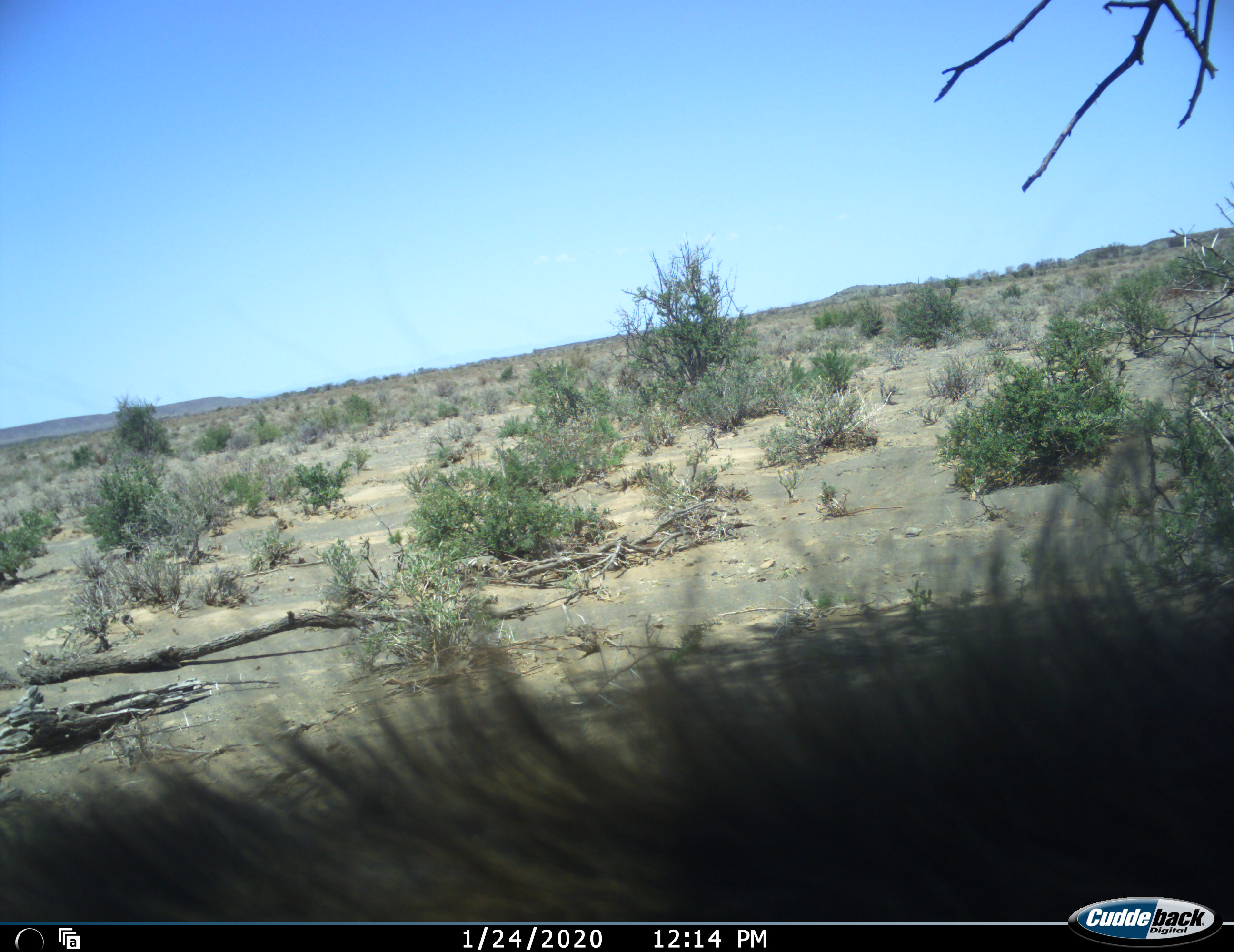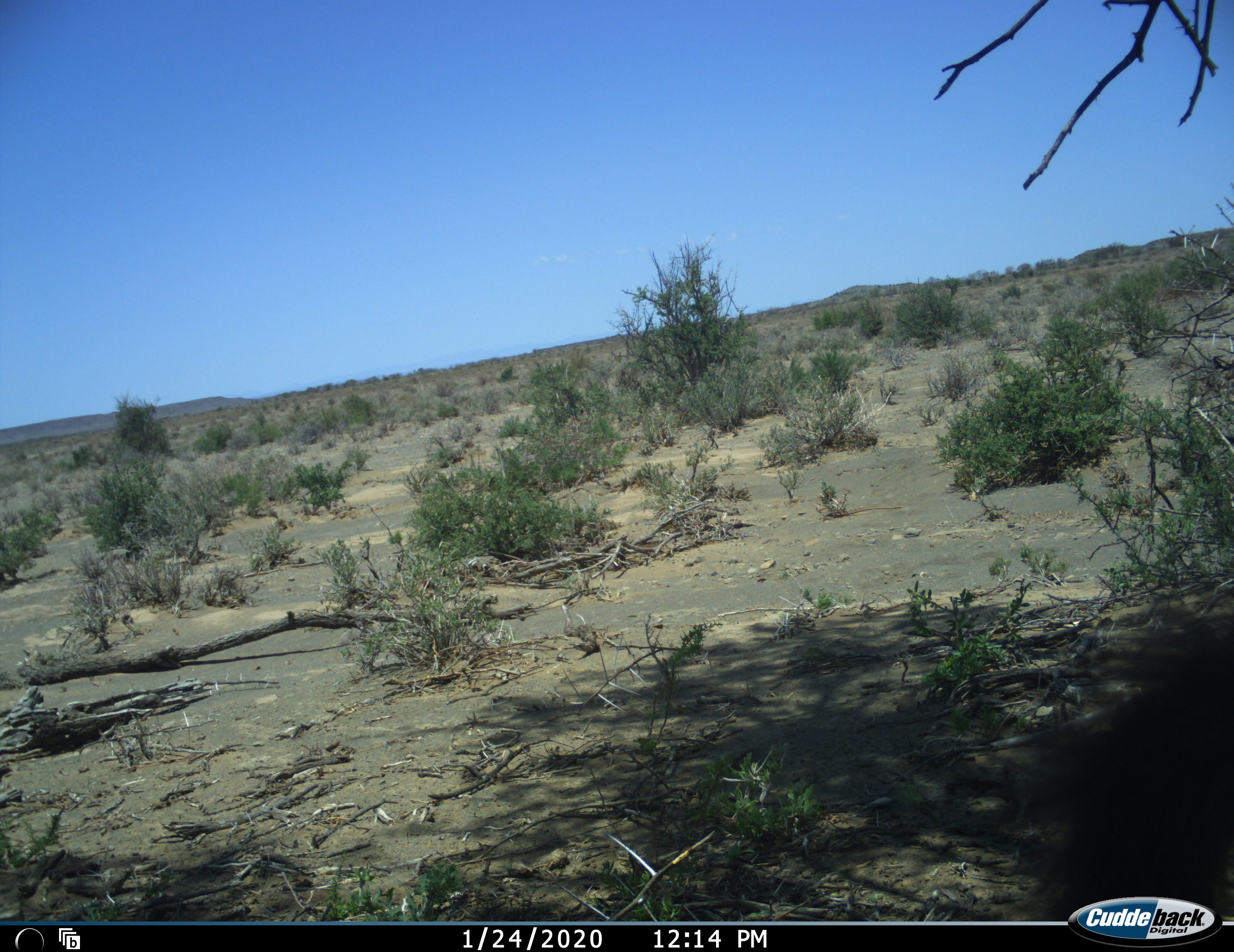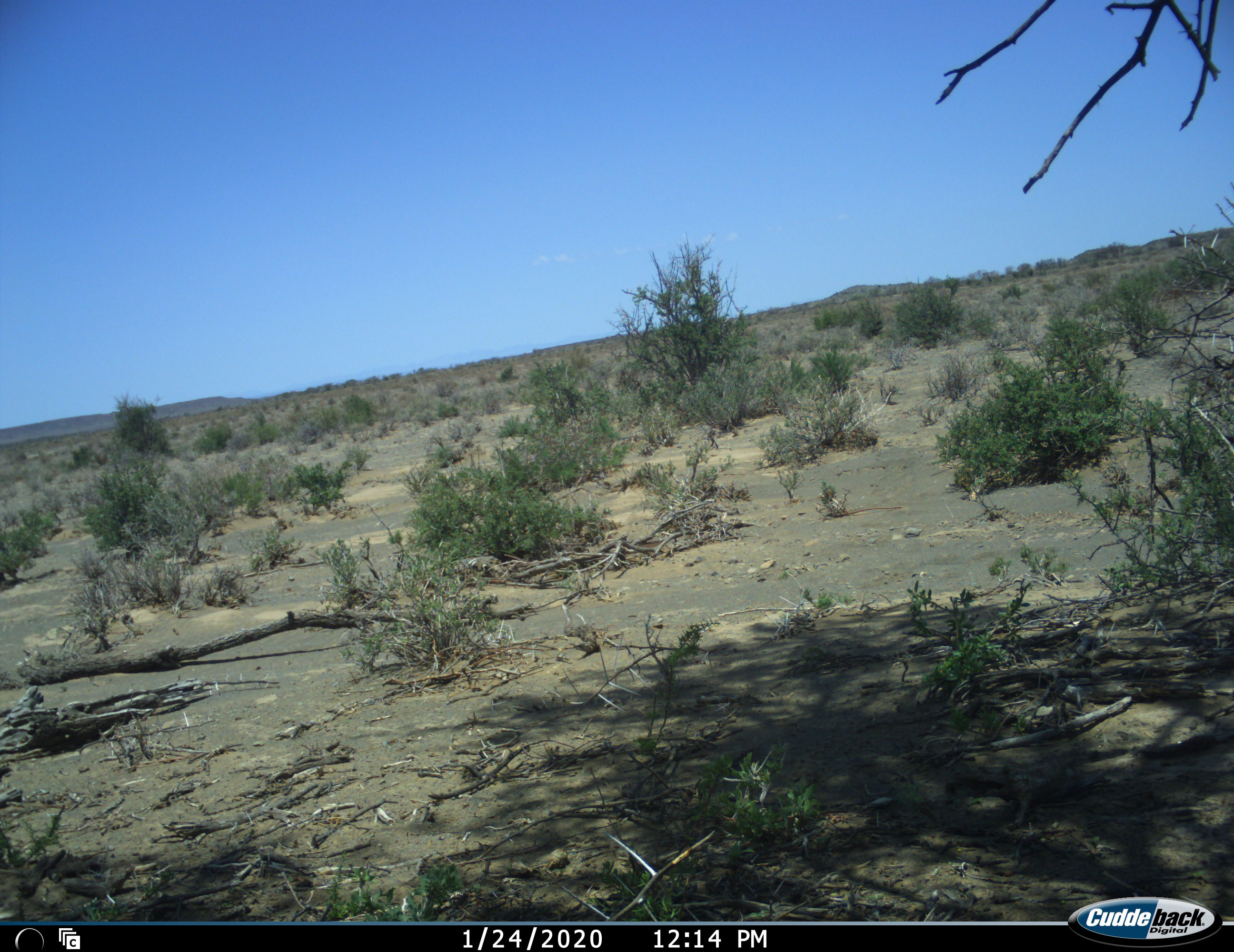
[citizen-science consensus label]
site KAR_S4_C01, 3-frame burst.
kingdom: Animalia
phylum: Chordata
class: Mammalia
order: Primates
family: Cercopithecidae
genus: Papio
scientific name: Papio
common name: baboon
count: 1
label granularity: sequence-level